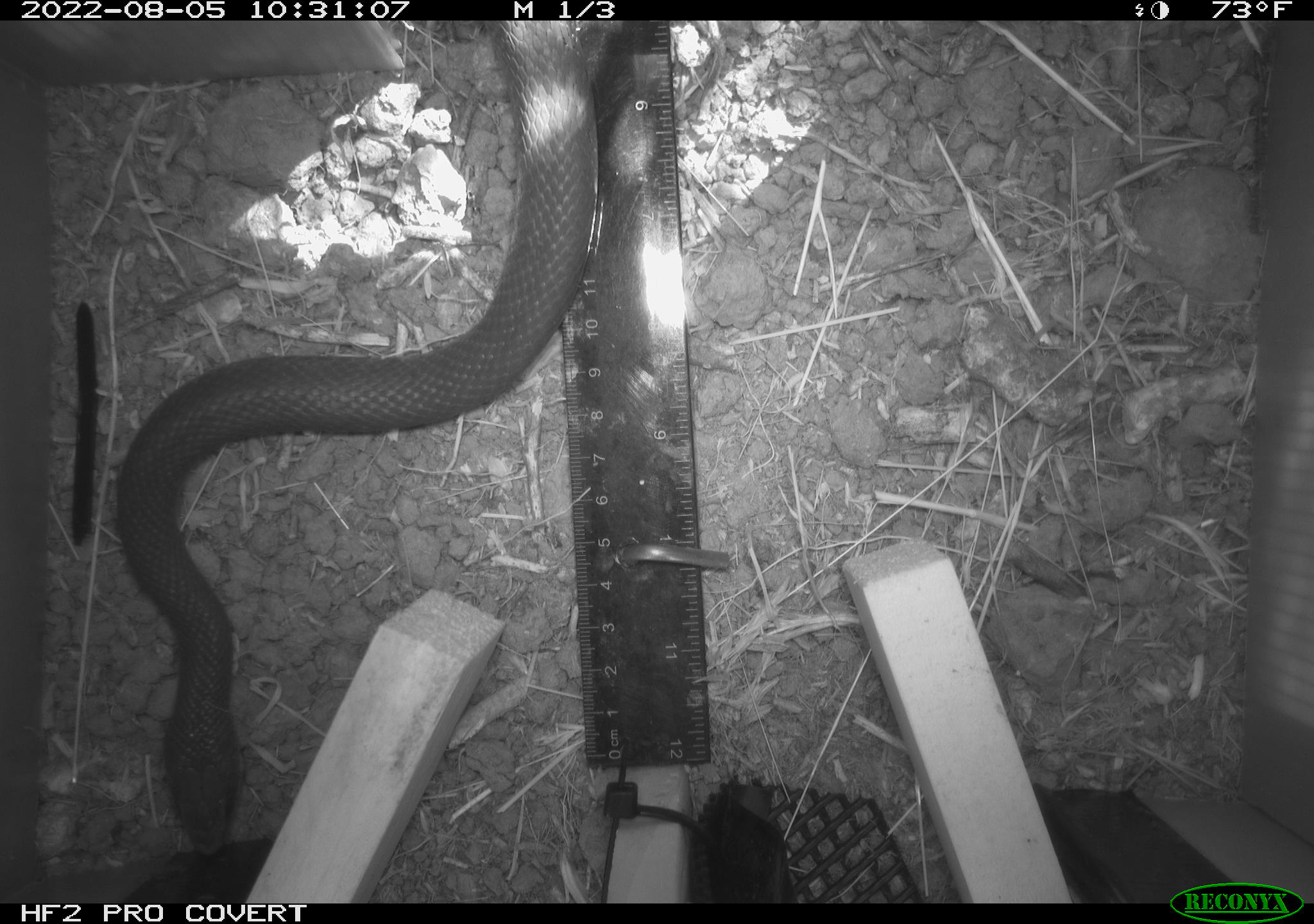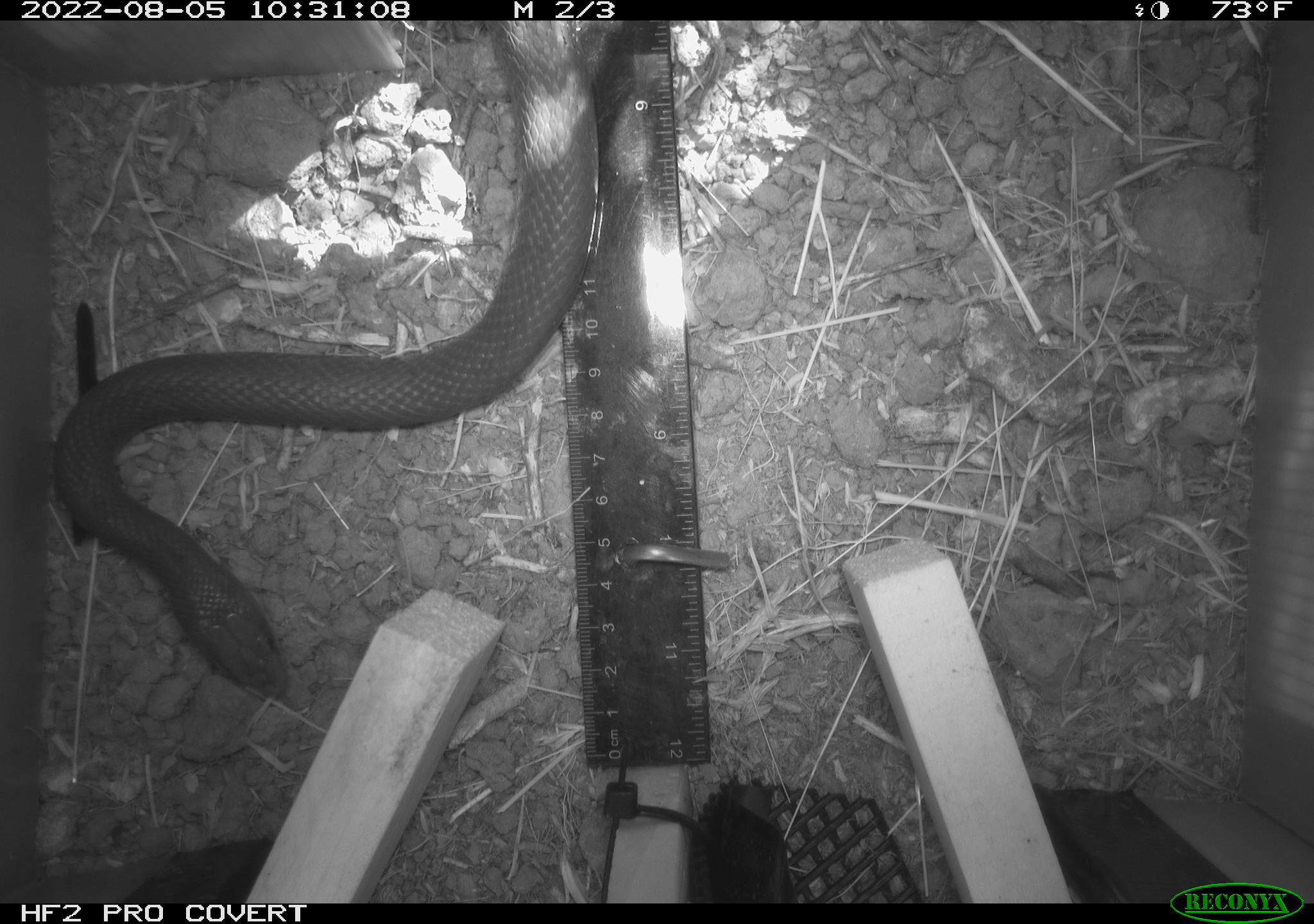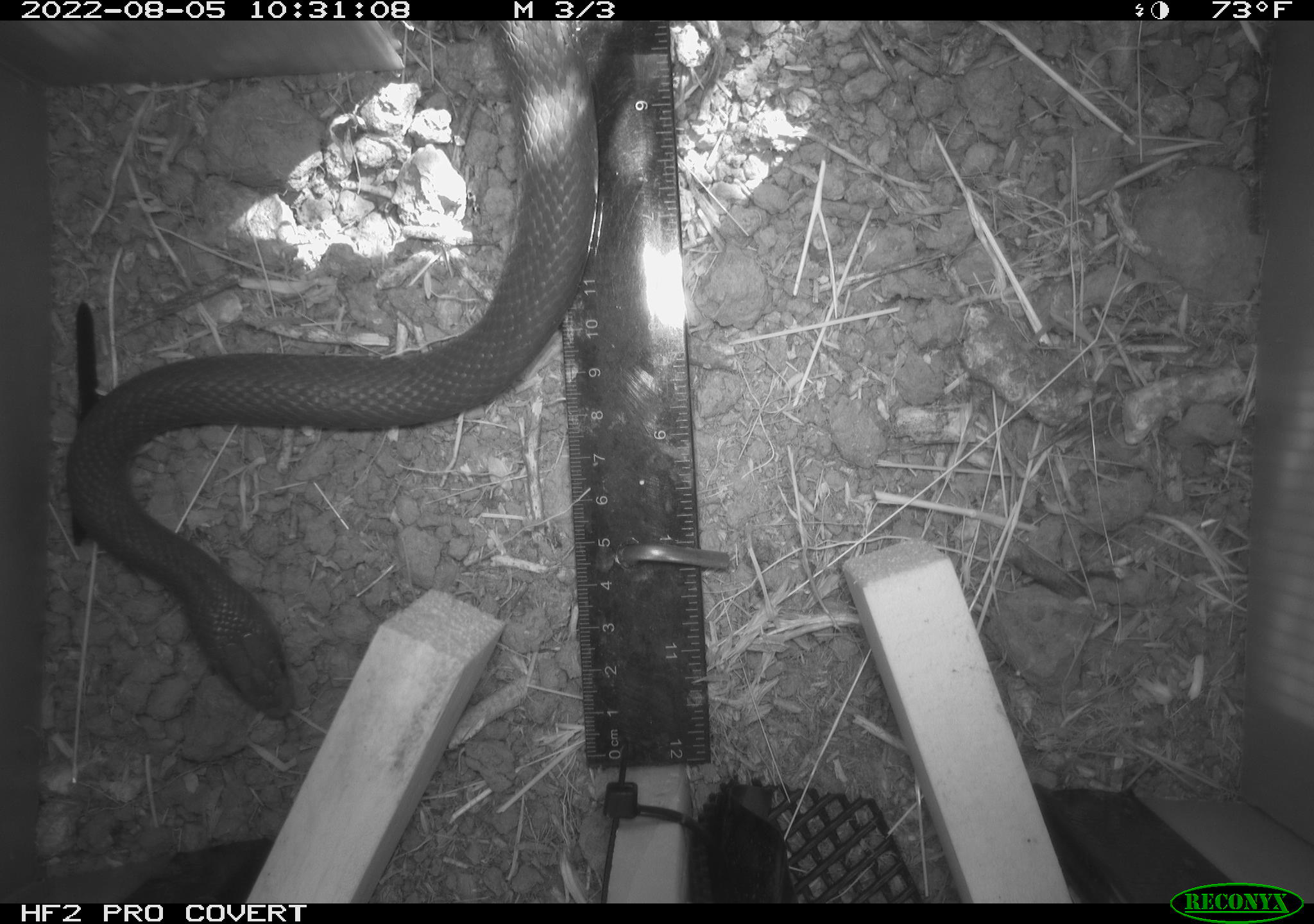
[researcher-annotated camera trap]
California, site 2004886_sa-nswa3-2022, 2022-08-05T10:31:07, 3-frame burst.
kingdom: Animalia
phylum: Chordata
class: Reptilia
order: Squamata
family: Colubridae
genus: Coluber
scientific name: Coluber constrictor mormon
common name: western yellow-bellied racer